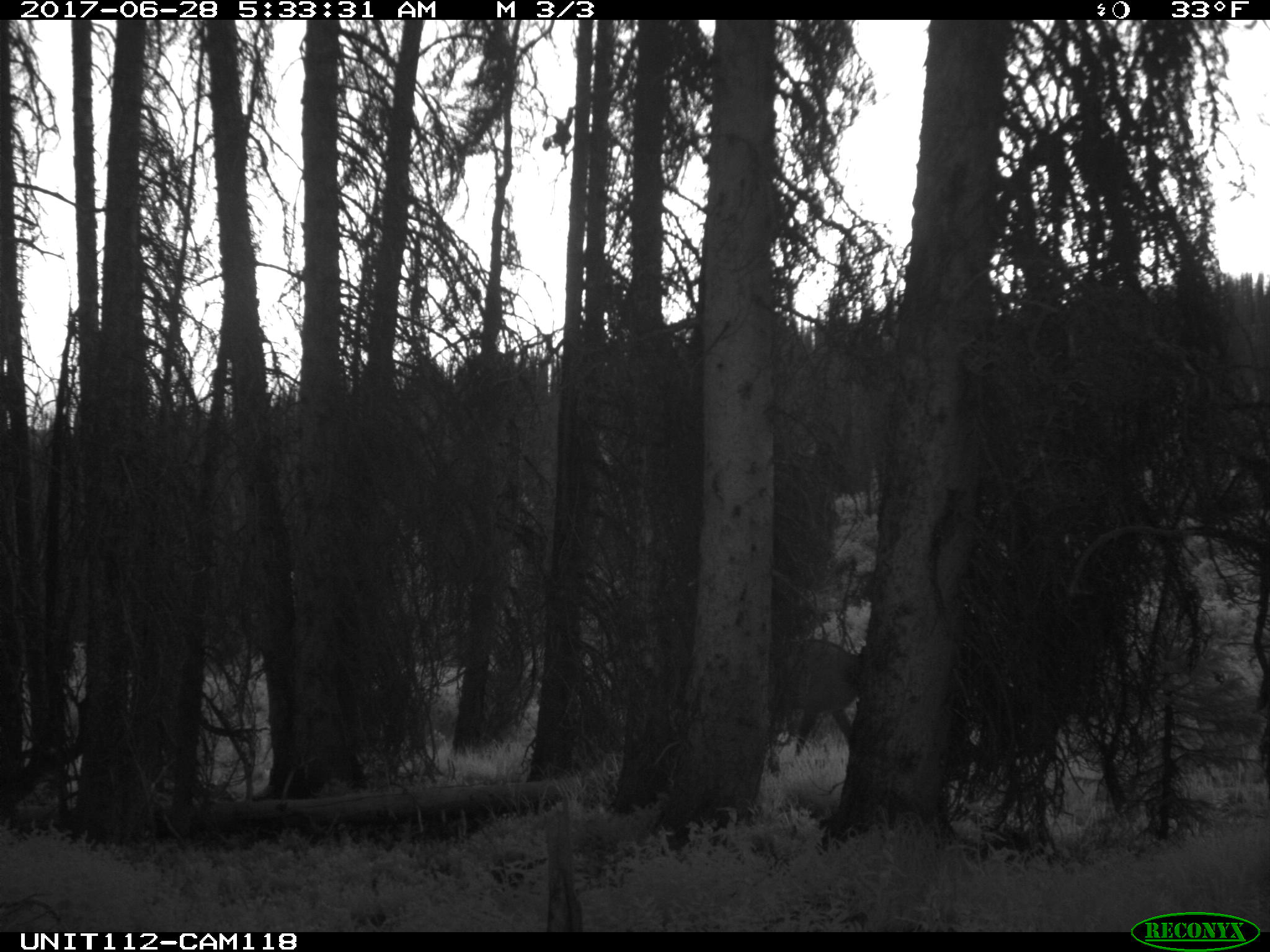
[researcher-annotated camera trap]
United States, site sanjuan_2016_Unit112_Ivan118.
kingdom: Animalia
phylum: Chordata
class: Mammalia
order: Artiodactyla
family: Cervidae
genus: Cervus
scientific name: Cervus elaphus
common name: red deer